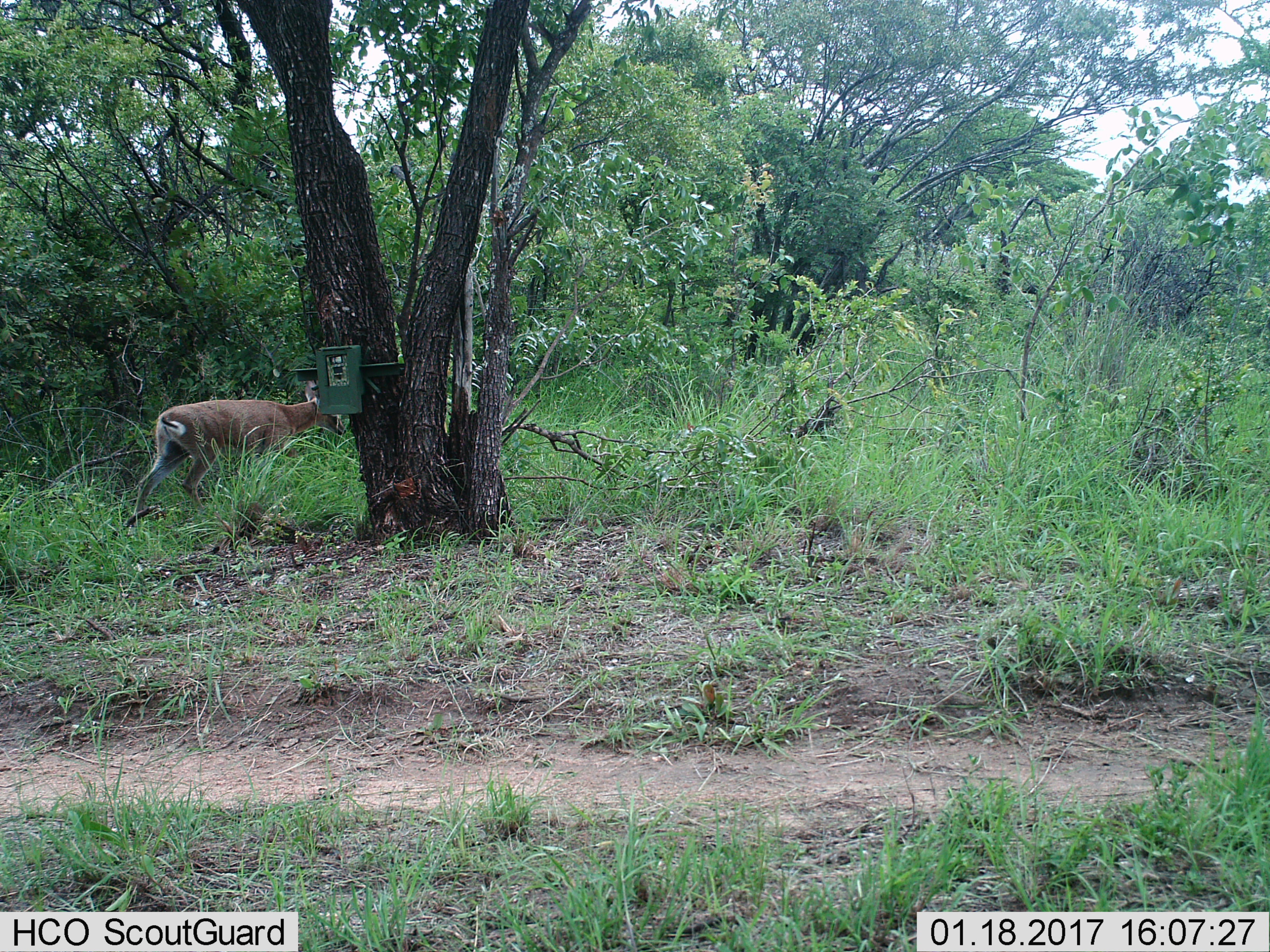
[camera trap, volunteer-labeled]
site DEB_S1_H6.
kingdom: Animalia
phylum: Chordata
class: Mammalia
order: Artiodactyla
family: Bovidae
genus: Sylvicapra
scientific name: Sylvicapra grimmia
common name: common duiker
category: duikercommongrey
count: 1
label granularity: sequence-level